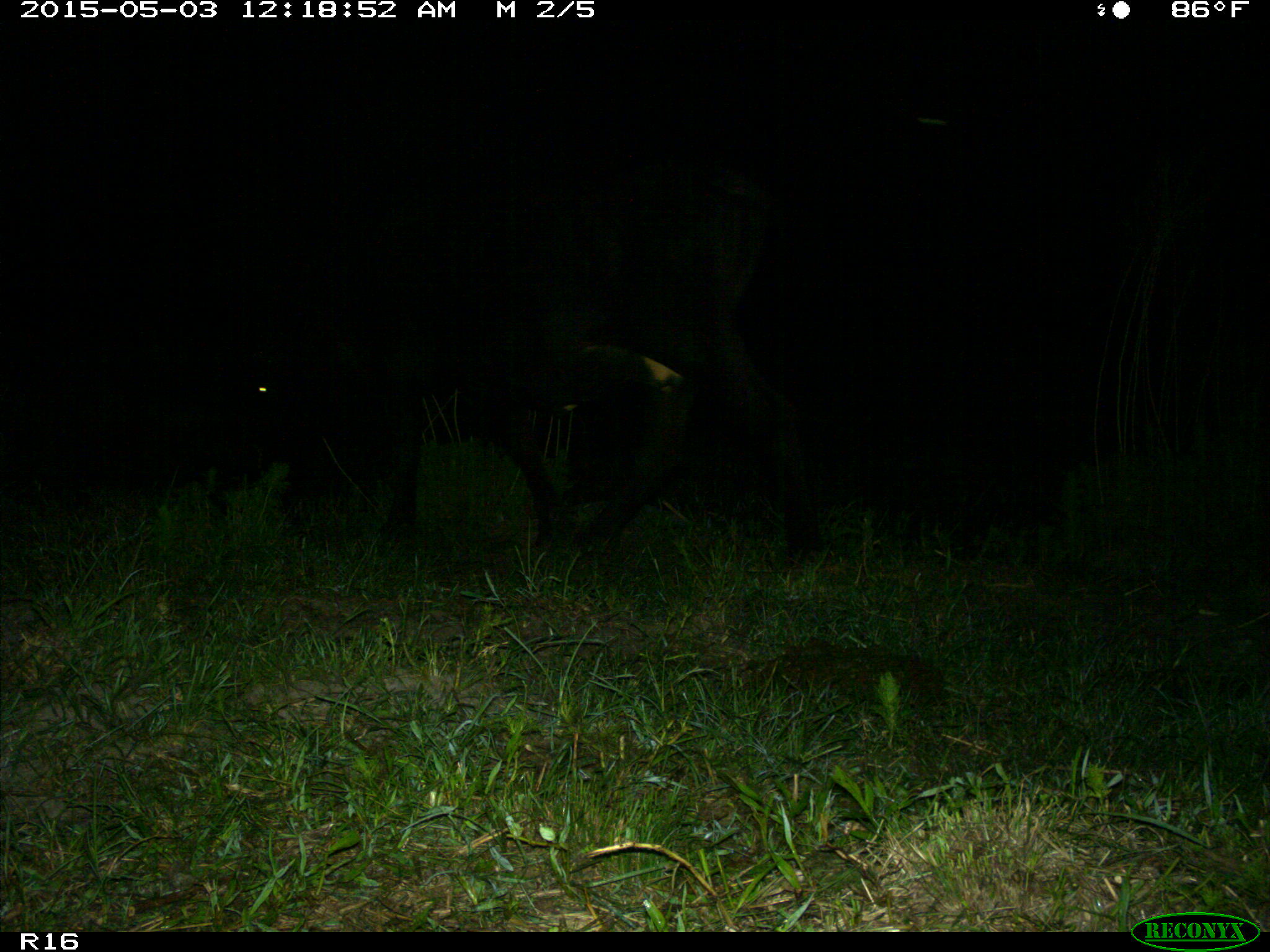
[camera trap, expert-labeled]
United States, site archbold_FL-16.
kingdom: Animalia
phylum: Chordata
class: Mammalia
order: Artiodactyla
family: Bovidae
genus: Bos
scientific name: Bos taurus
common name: domestic cow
Bos taurus (domestic cow).